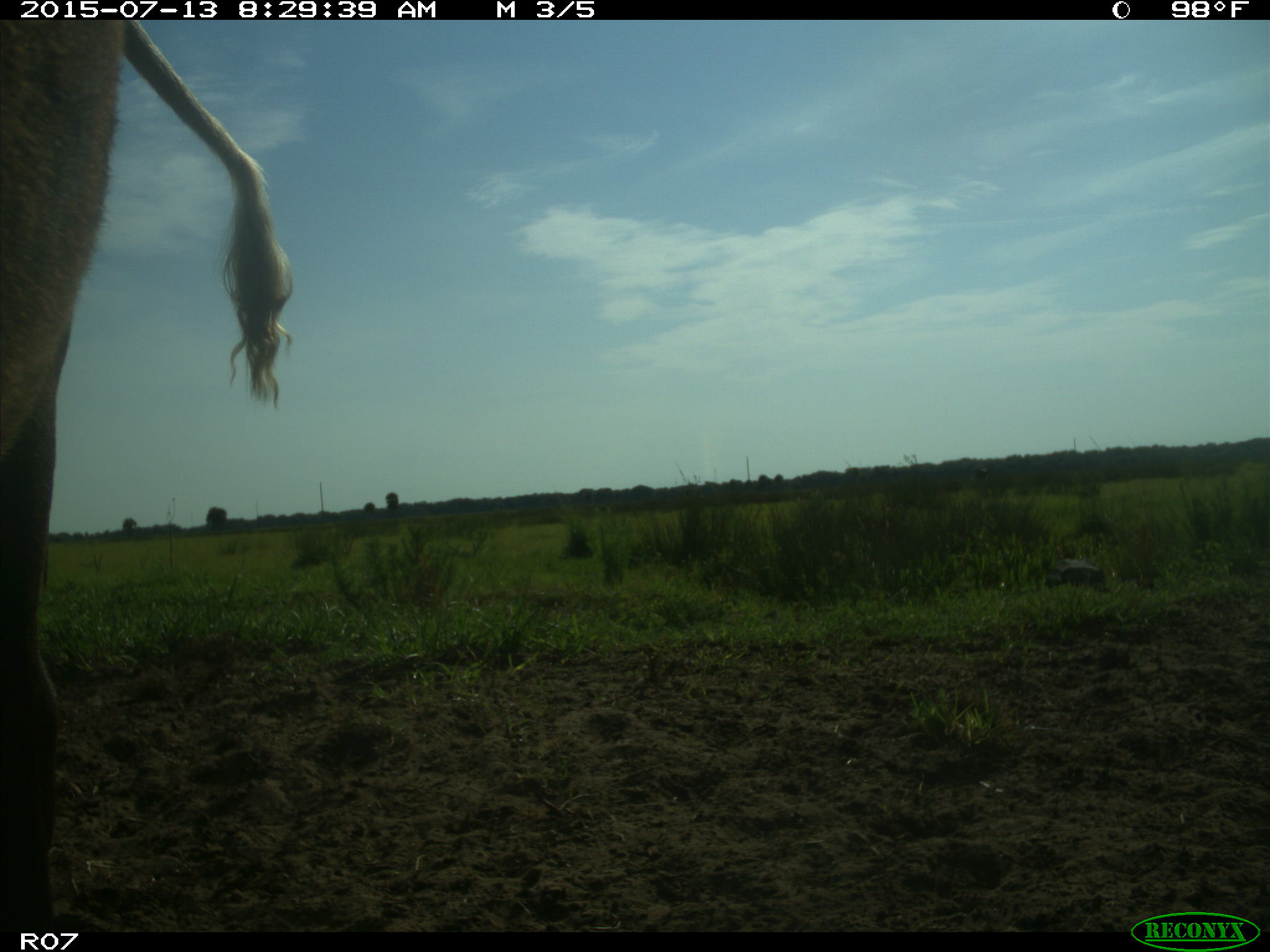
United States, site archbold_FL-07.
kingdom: Animalia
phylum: Chordata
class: Mammalia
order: Artiodactyla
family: Bovidae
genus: Bos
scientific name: Bos taurus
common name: domestic cow